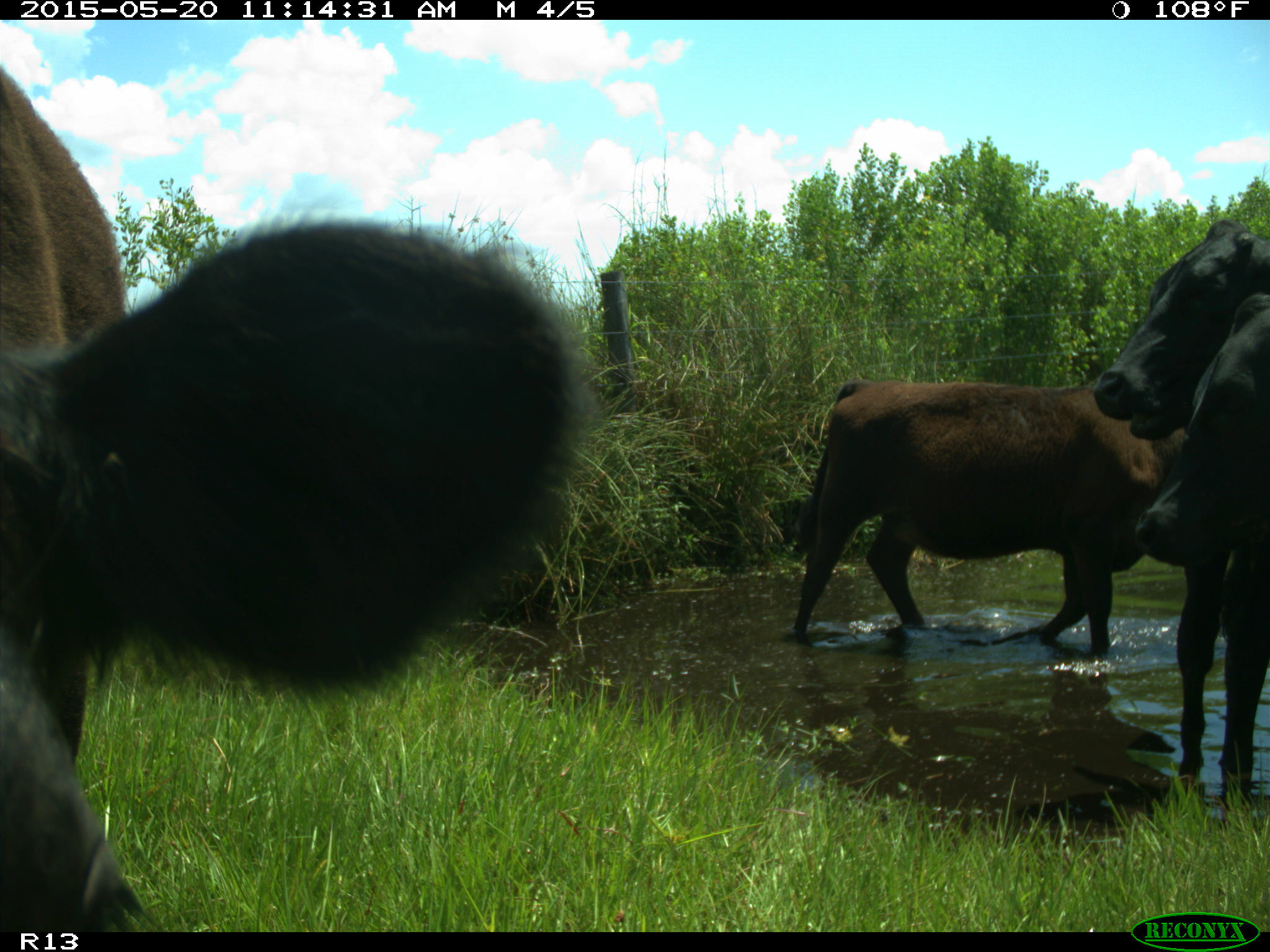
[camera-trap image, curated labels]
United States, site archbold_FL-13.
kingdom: Animalia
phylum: Chordata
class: Mammalia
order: Artiodactyla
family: Bovidae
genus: Bos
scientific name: Bos taurus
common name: domestic cow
Bos taurus (domestic cow).